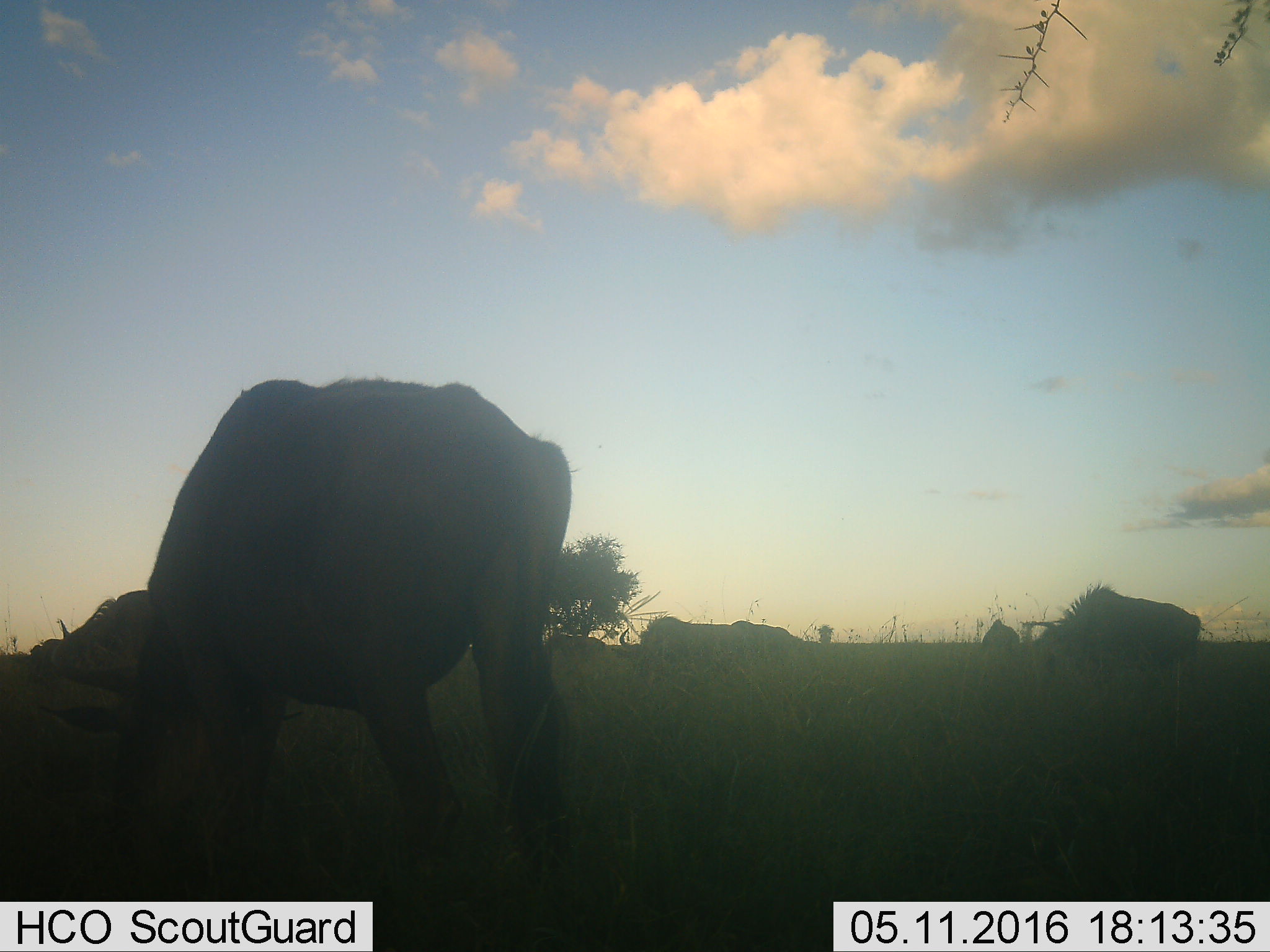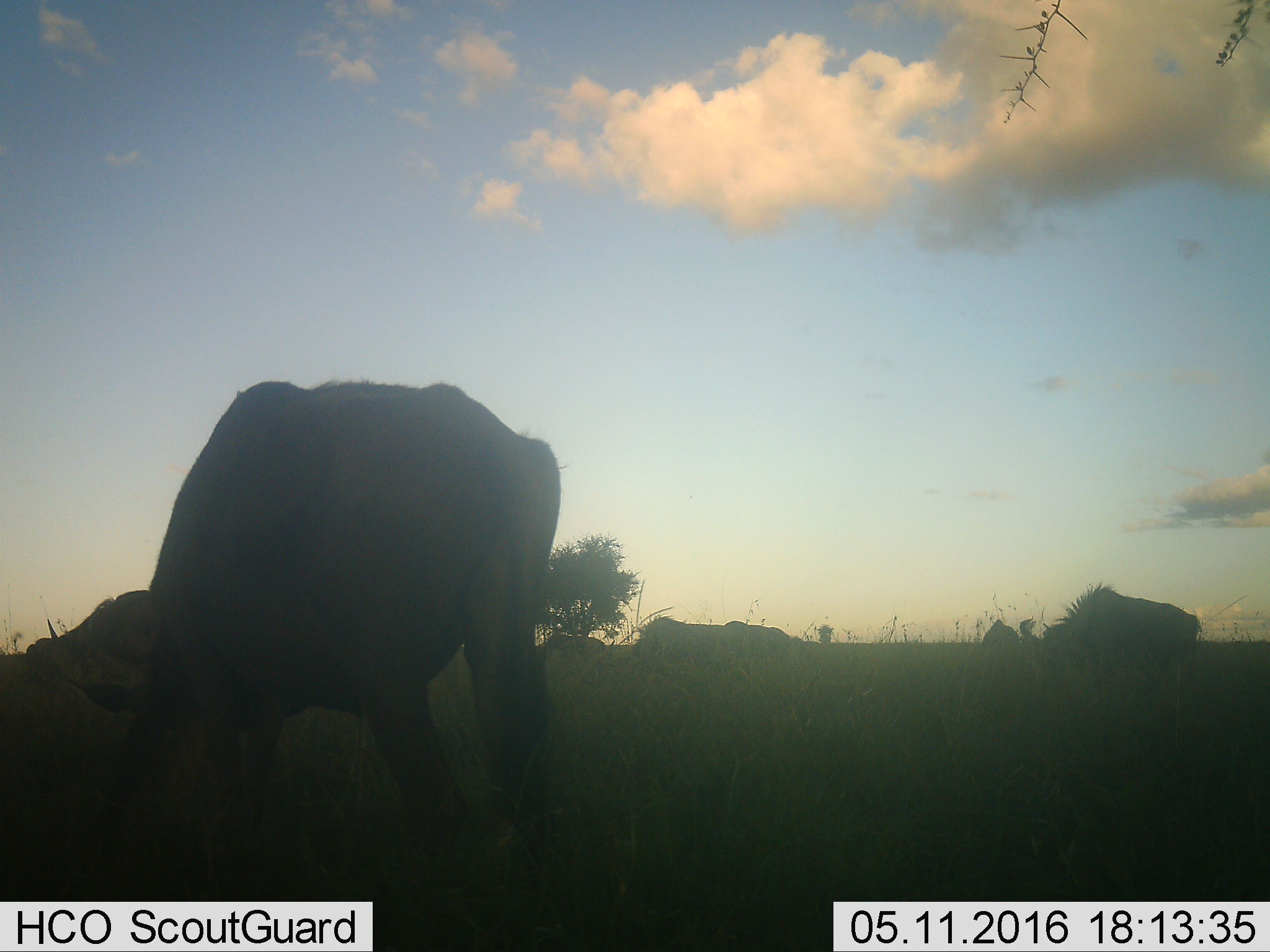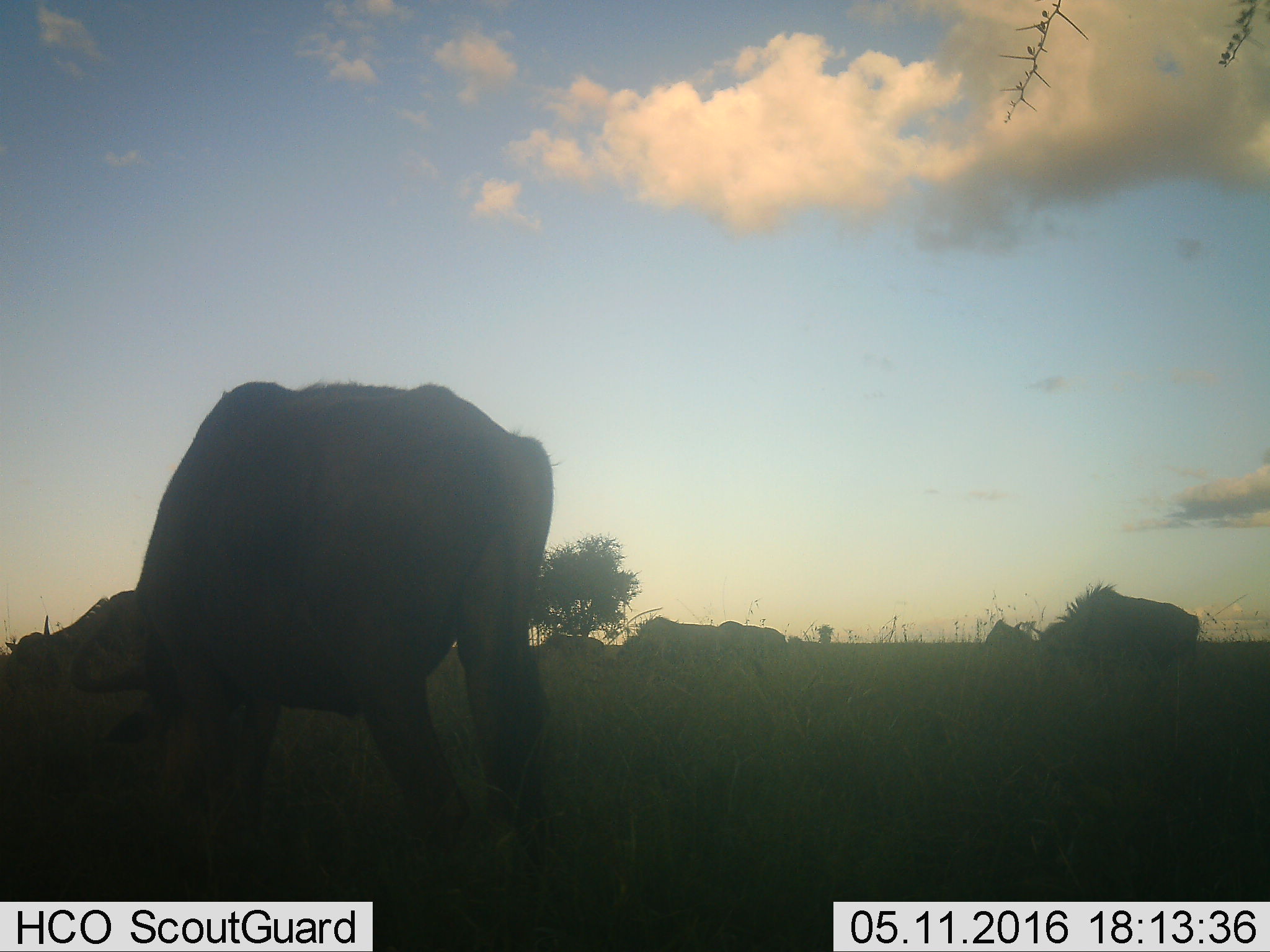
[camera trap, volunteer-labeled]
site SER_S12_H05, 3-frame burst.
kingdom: Animalia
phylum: Chordata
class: Mammalia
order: Artiodactyla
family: Bovidae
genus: Connochaetes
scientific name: Connochaetes taurinus taurinus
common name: blue wildebeest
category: wildebeestblue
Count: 5.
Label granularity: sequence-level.